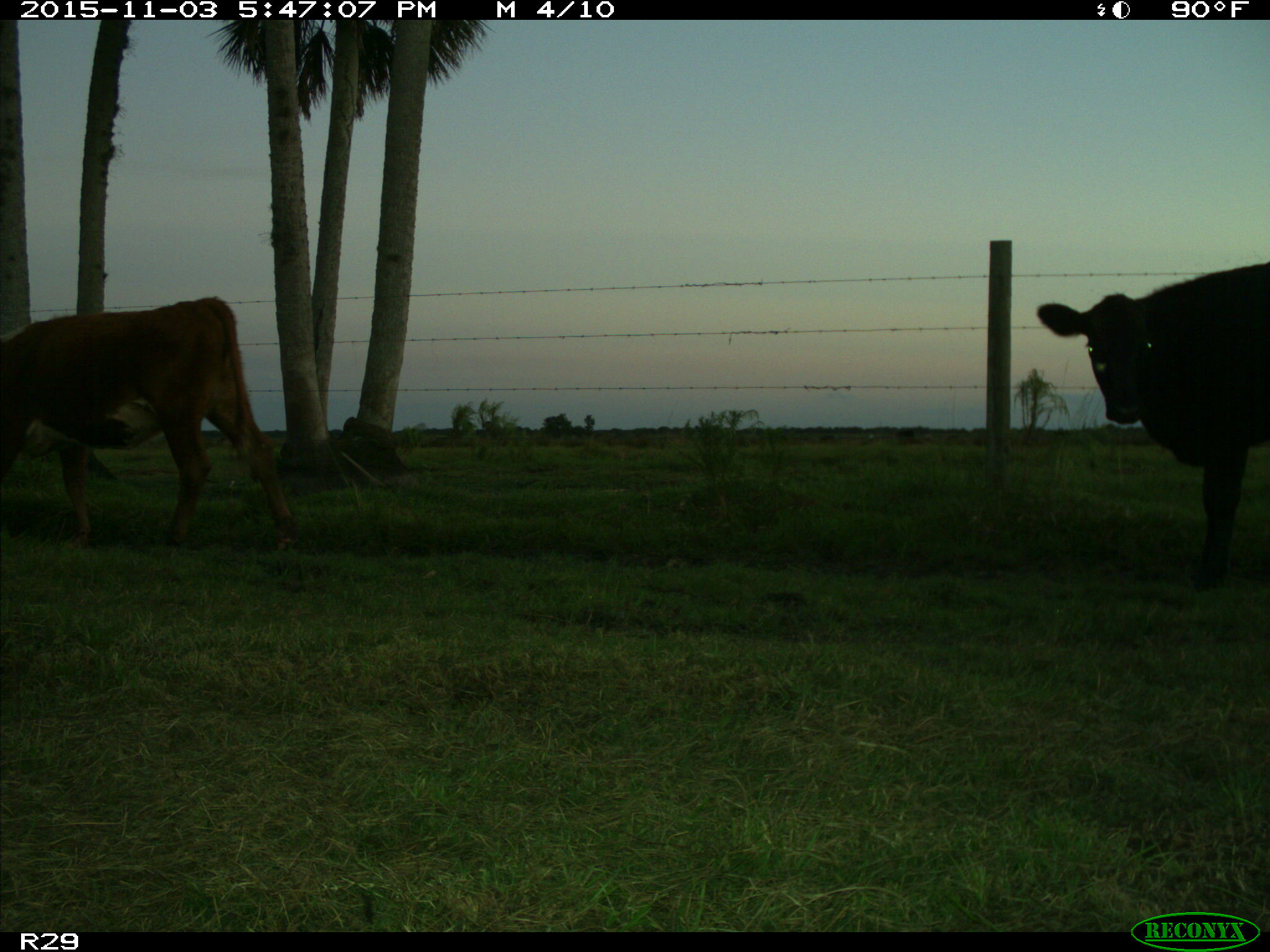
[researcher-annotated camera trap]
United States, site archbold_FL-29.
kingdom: Animalia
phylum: Chordata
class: Mammalia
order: Artiodactyla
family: Bovidae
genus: Bos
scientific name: Bos taurus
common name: domestic cow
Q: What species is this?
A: Bos taurus (domestic cow).